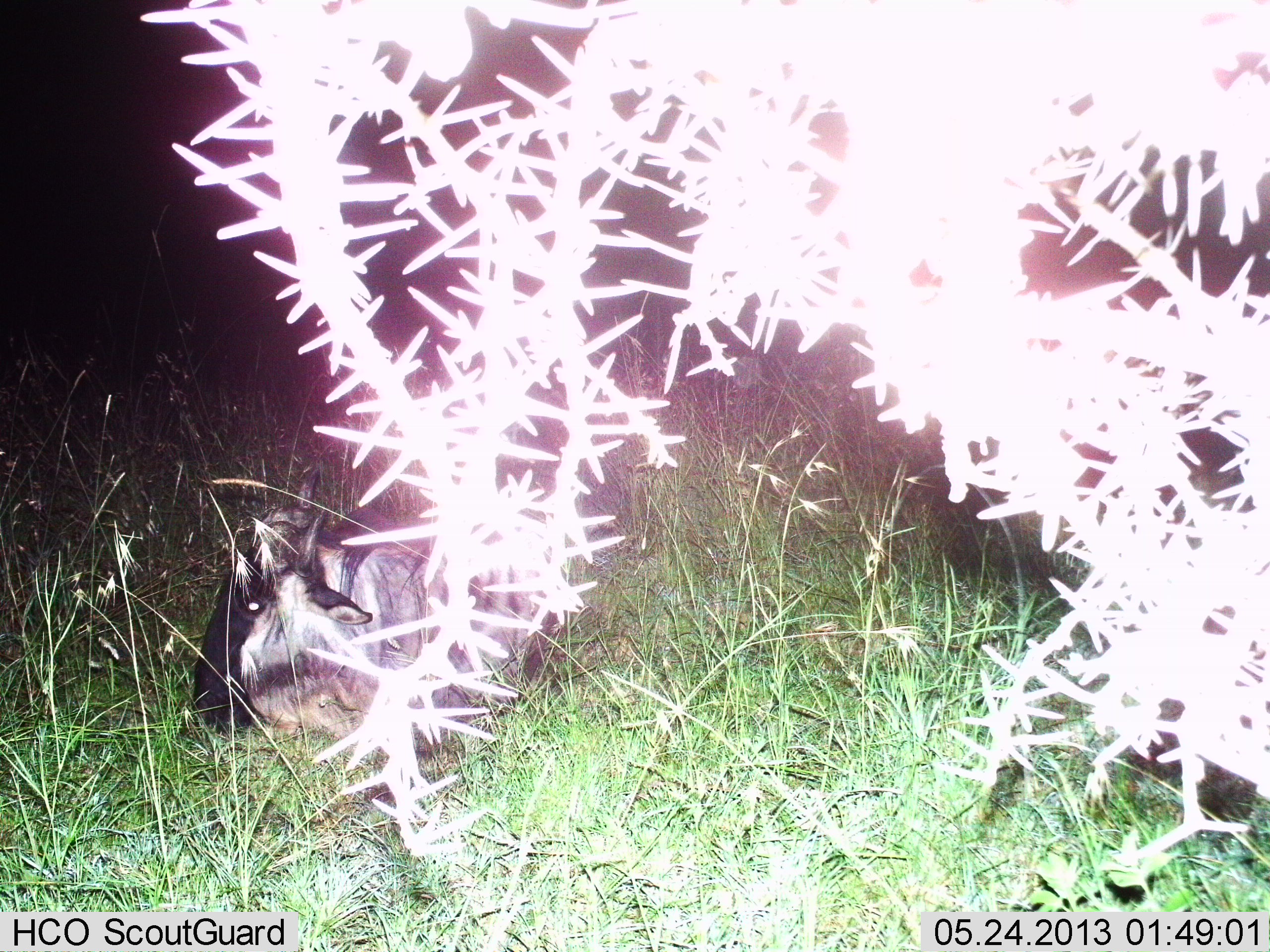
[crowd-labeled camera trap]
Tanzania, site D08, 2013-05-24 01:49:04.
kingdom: Animalia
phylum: Chordata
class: Mammalia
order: Artiodactyla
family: Bovidae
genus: Connochaetes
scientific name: Connochaetes taurinus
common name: blue wildebeest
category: wildebeest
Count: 1.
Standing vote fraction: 7%.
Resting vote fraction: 93%.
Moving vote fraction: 0%.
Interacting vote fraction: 0%.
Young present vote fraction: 4%.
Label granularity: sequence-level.